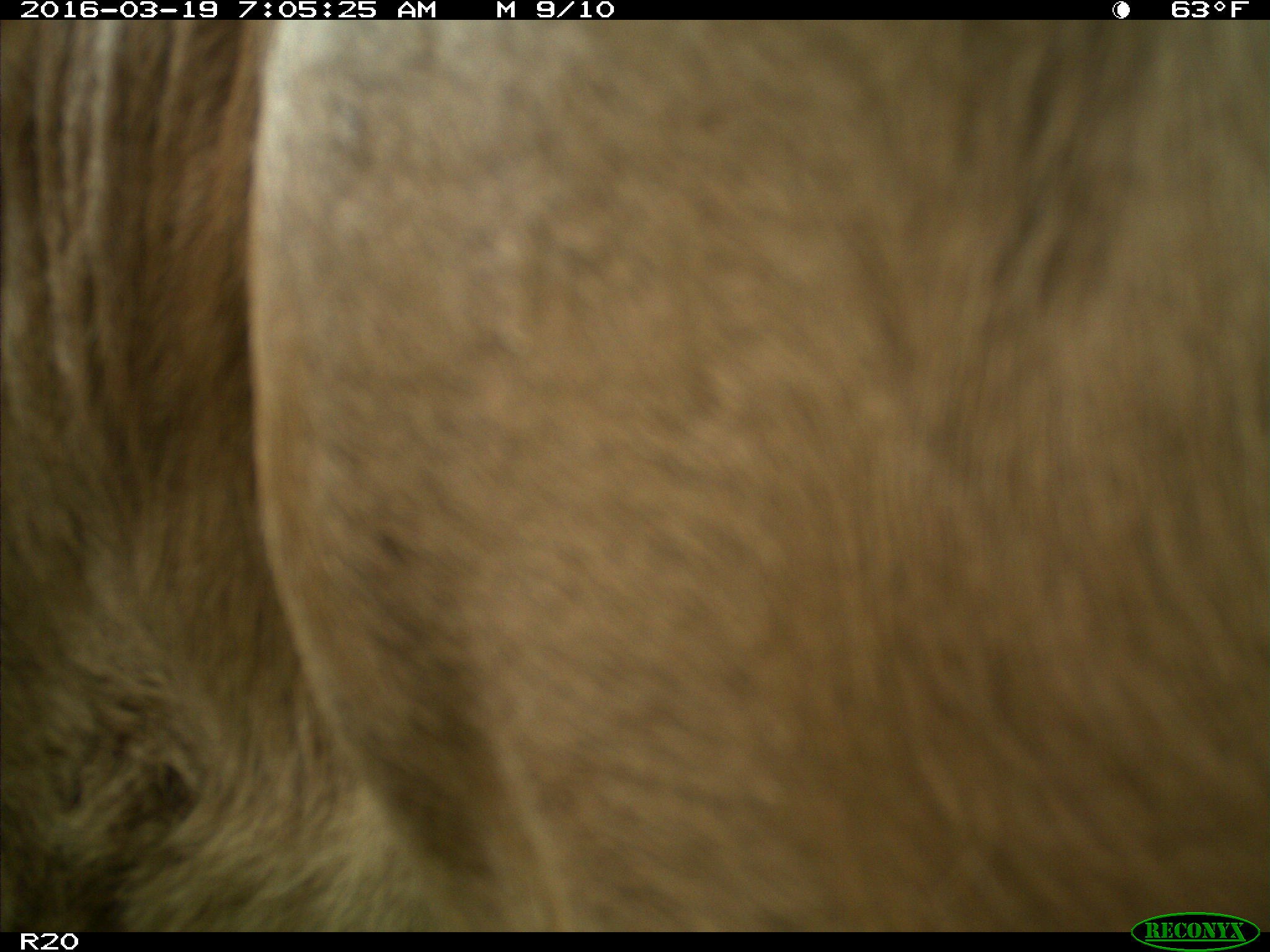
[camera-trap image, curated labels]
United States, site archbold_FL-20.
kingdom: Animalia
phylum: Chordata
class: Mammalia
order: Artiodactyla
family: Bovidae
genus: Bos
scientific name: Bos taurus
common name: domestic cow